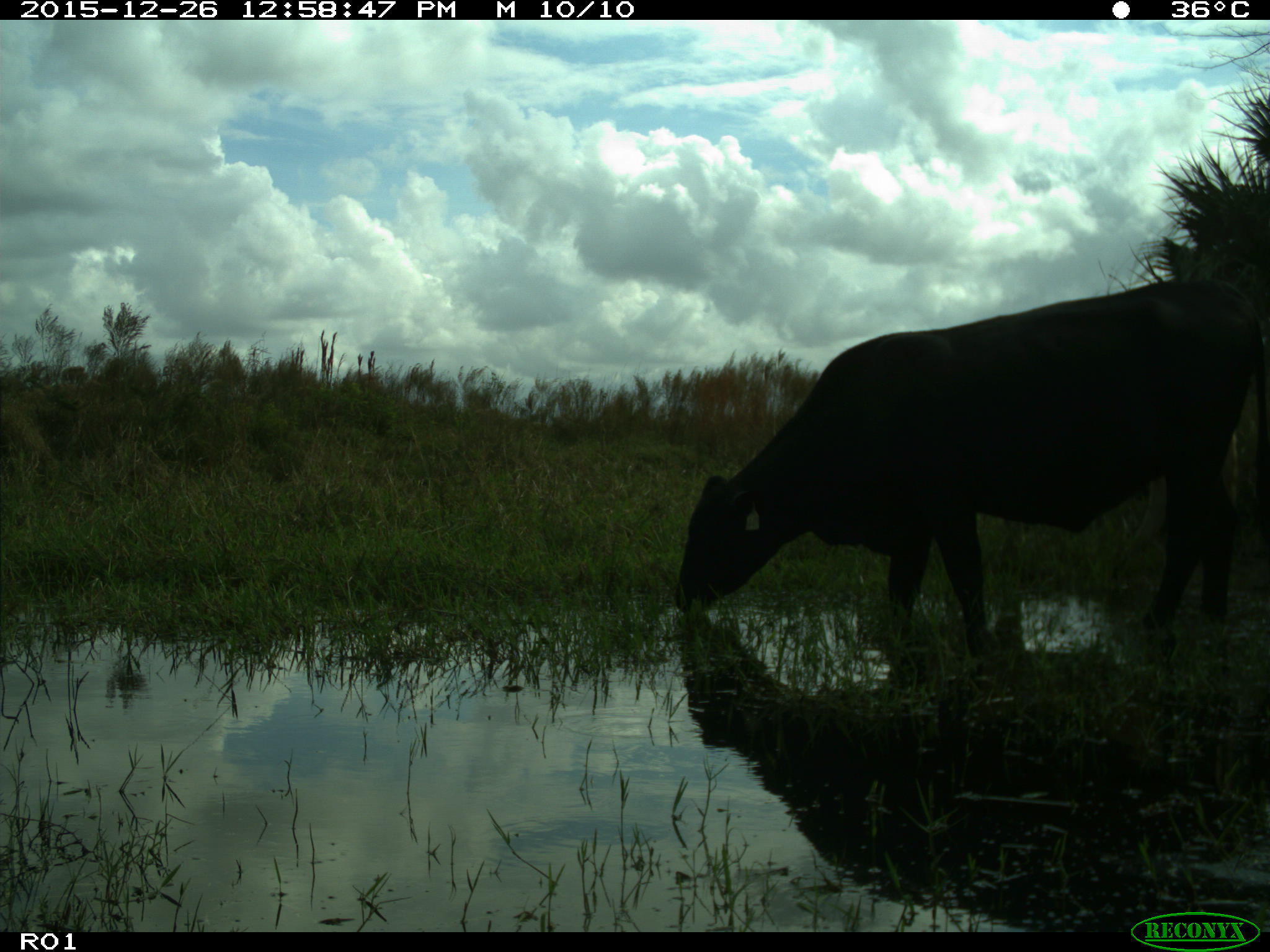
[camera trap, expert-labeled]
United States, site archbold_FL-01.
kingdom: Animalia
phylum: Chordata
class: Mammalia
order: Artiodactyla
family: Bovidae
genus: Bos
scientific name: Bos taurus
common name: domestic cow